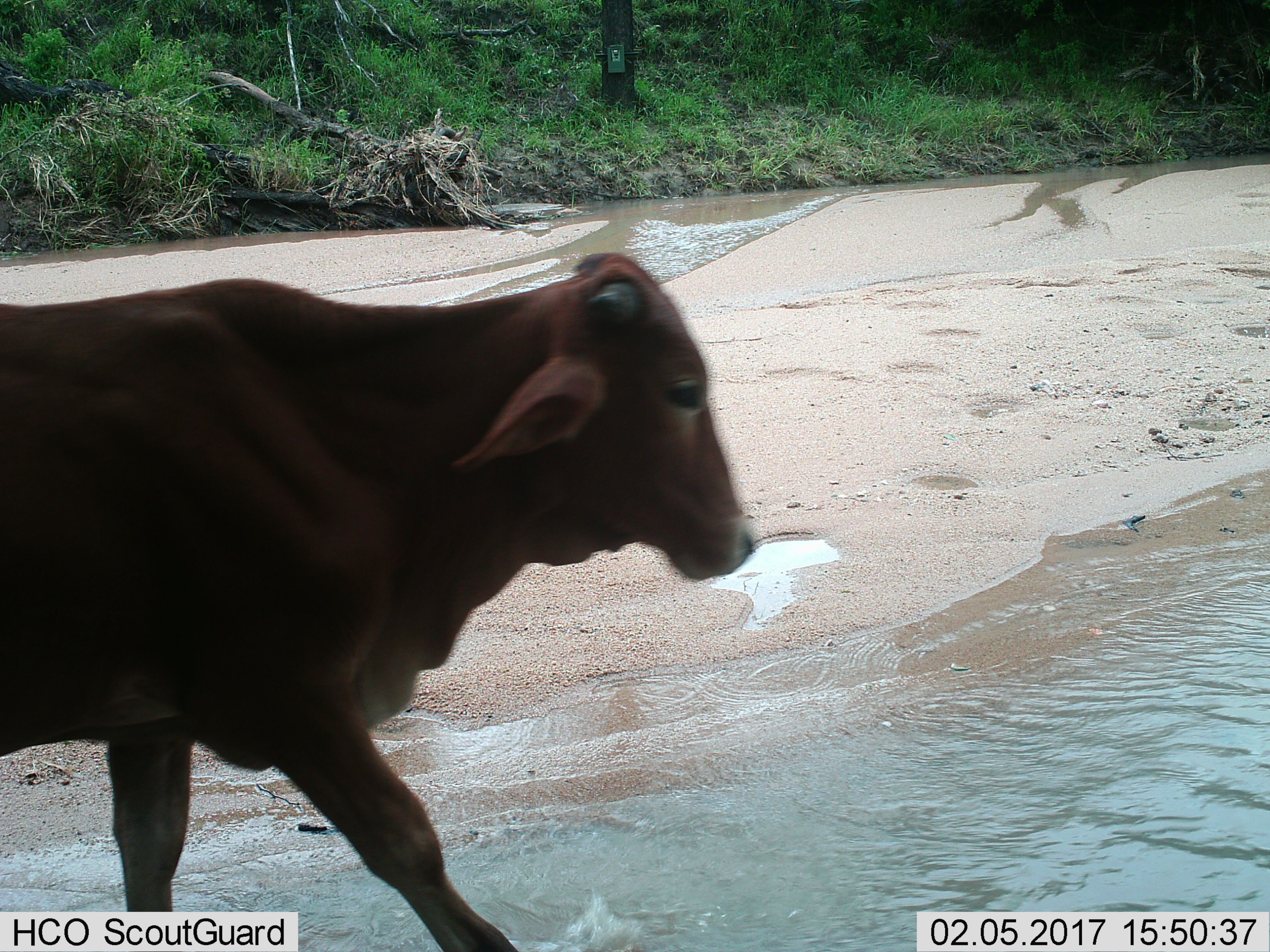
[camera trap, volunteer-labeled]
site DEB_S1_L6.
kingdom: Animalia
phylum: Chordata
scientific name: Vertebrata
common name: domestic animal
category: domesticanimal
Domesticanimal (domestic animal) (Vertebrata), count 1. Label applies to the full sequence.